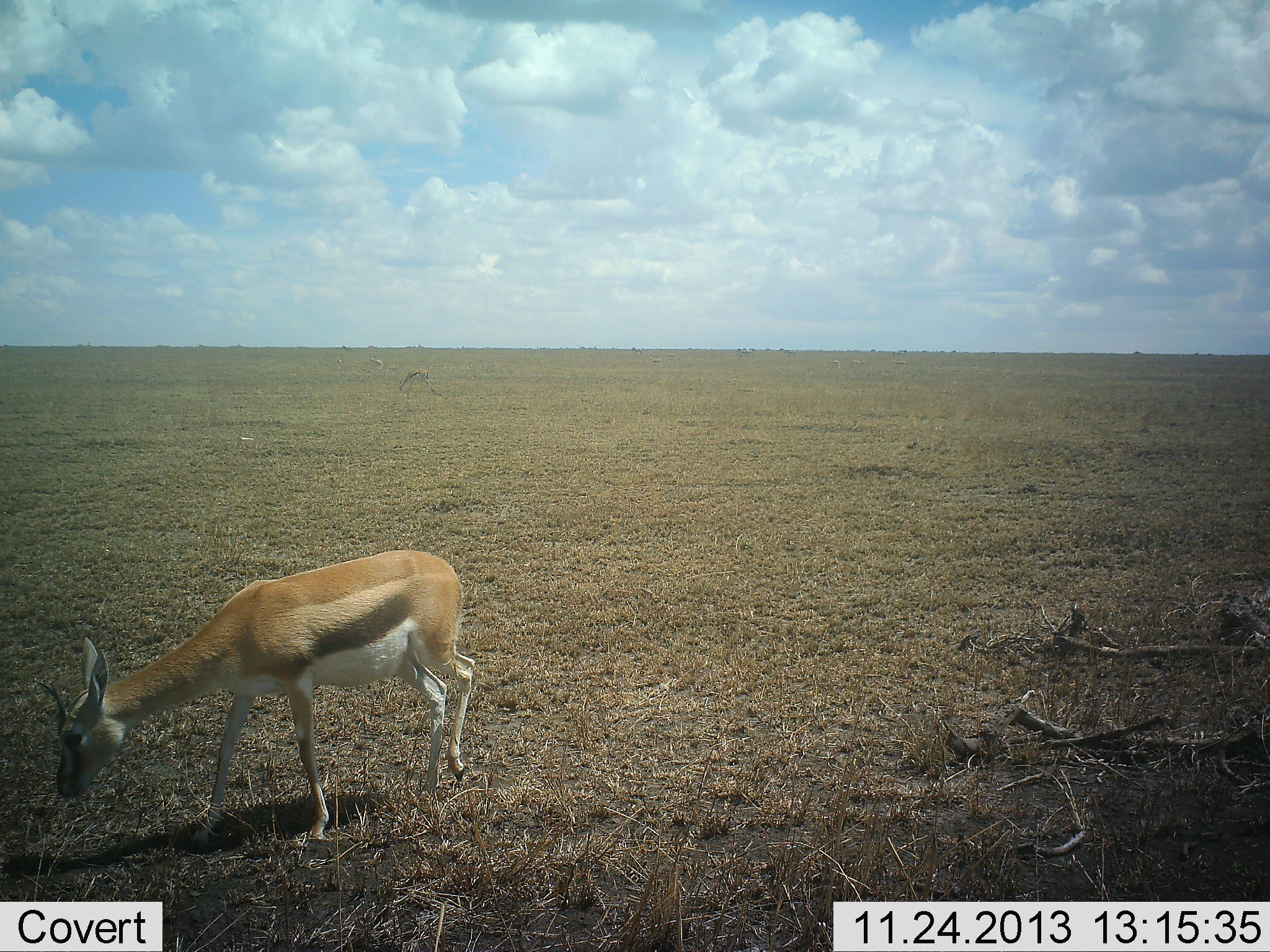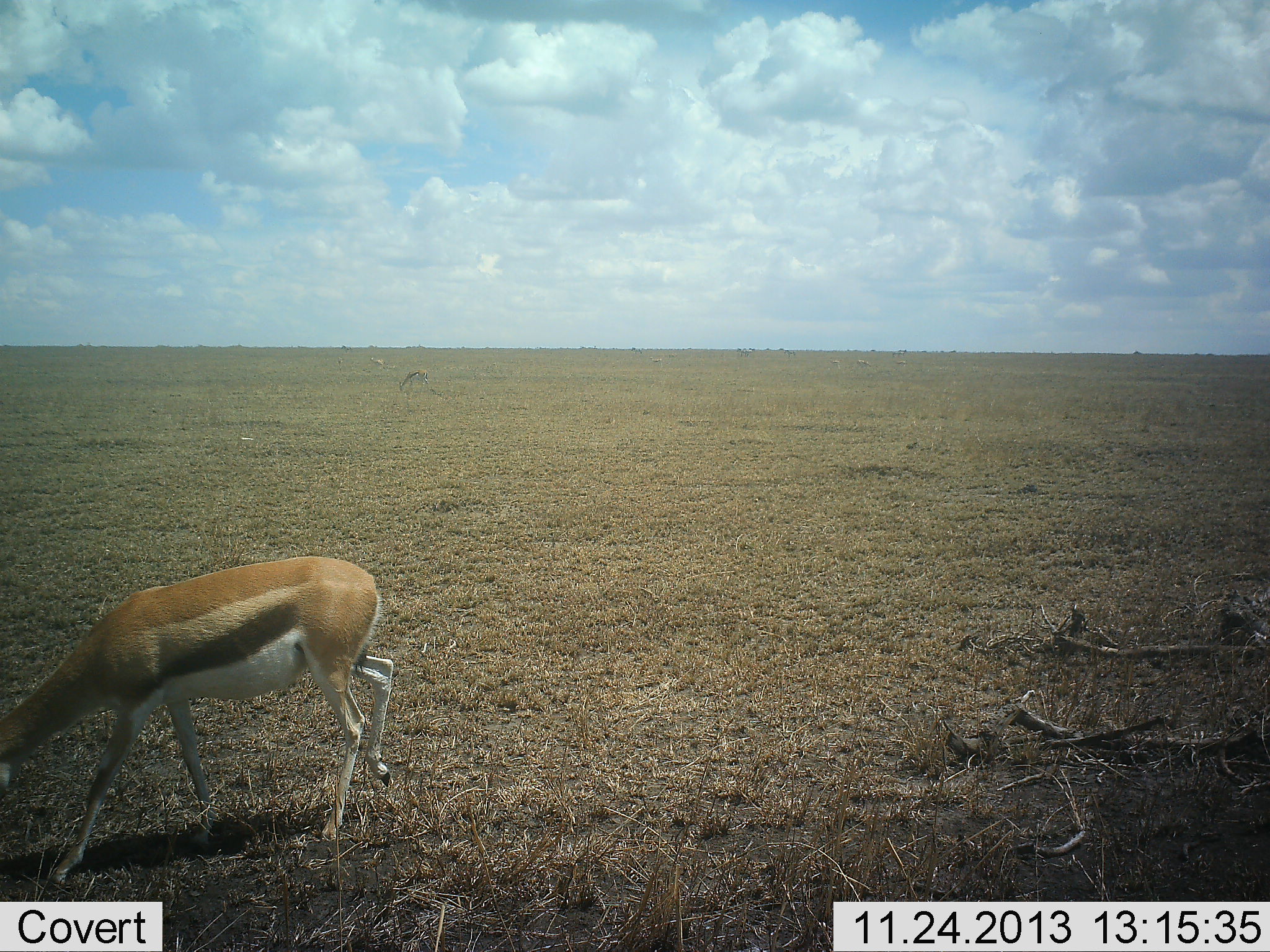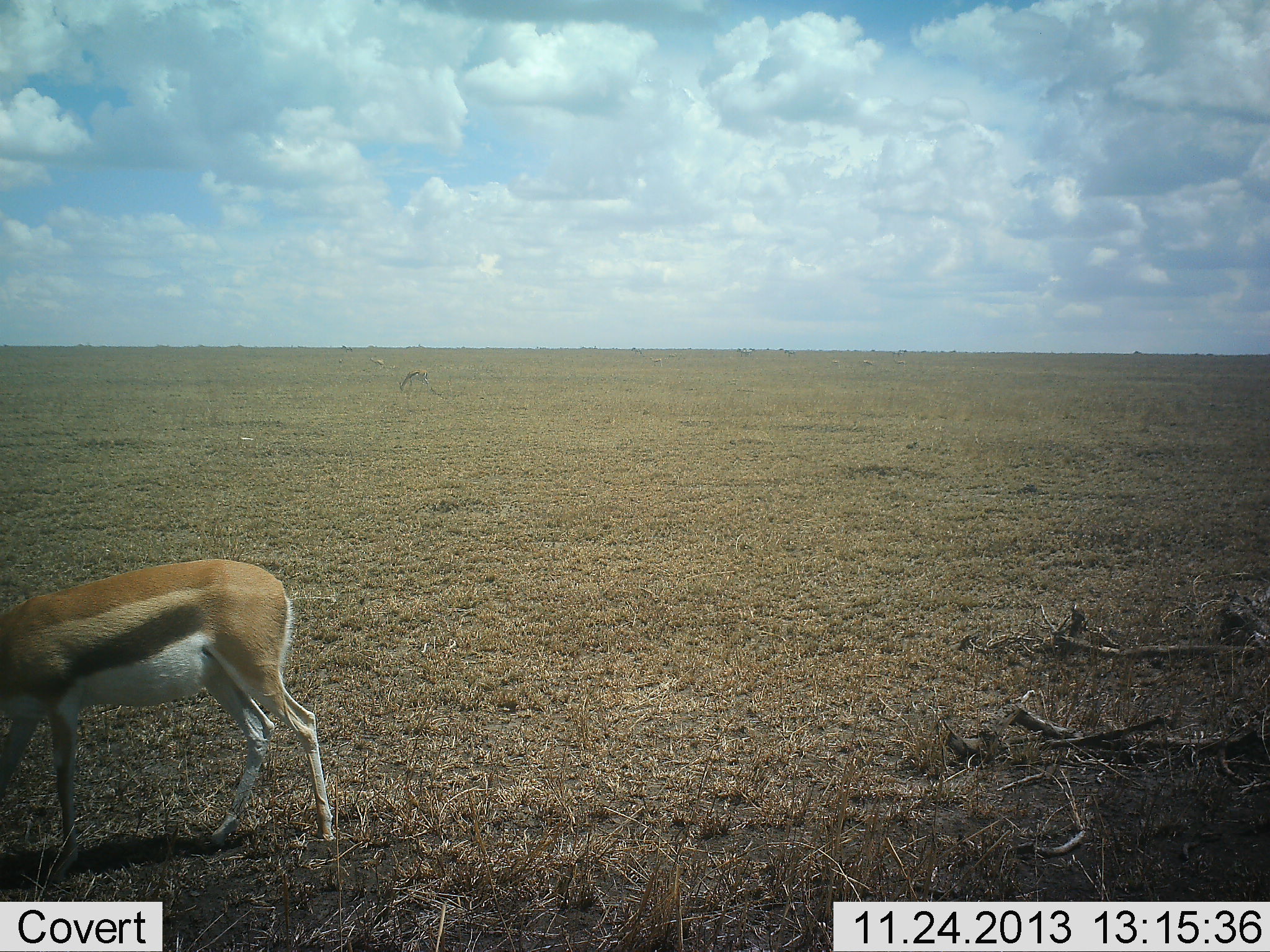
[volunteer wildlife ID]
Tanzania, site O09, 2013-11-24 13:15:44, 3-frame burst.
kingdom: Animalia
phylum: Chordata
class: Mammalia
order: Artiodactyla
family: Bovidae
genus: Eudorcas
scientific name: Eudorcas thomsonii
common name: thomson's gazelle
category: gazellethomsons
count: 1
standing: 0%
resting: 0%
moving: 73%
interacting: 0%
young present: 0%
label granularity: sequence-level